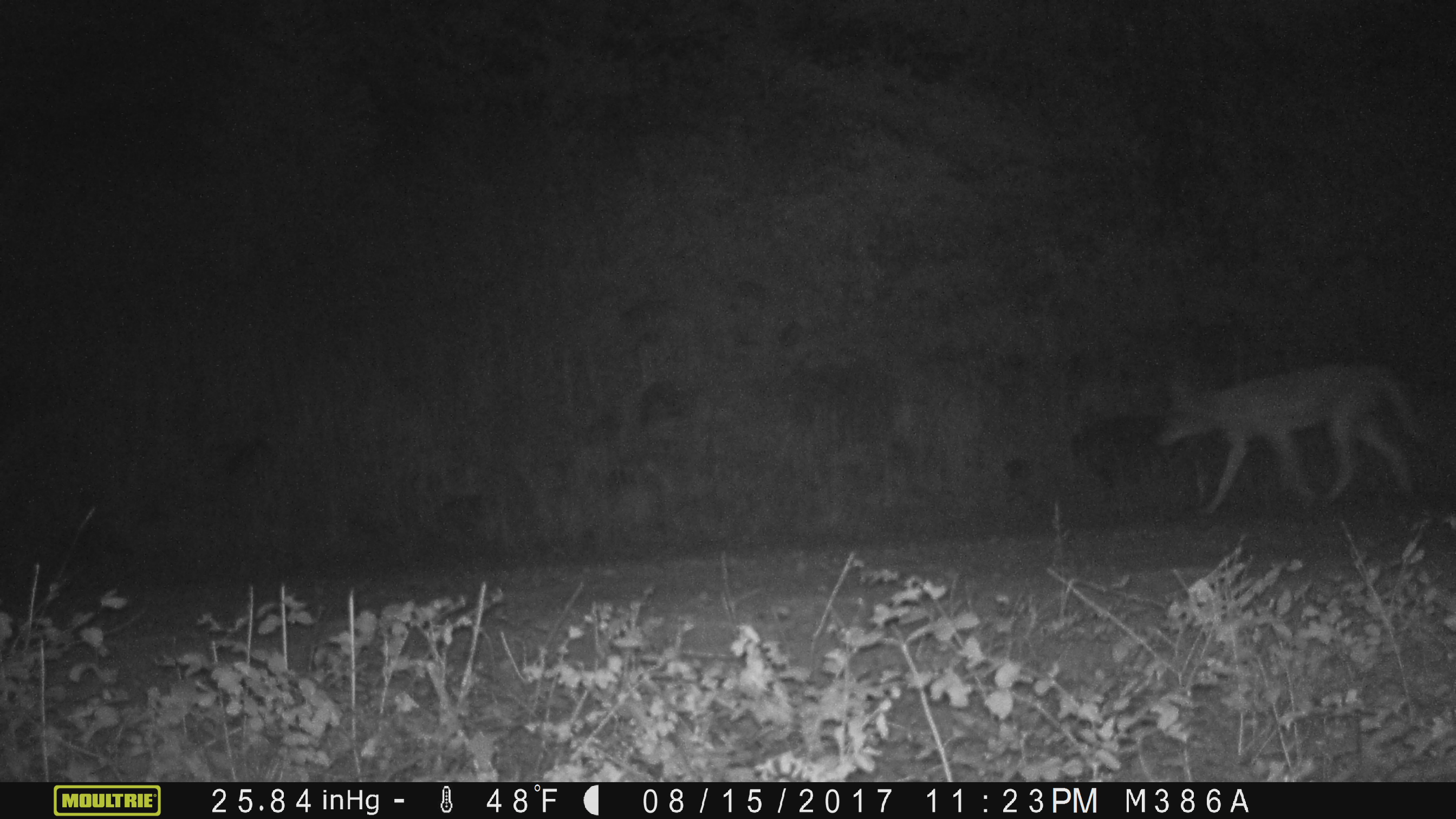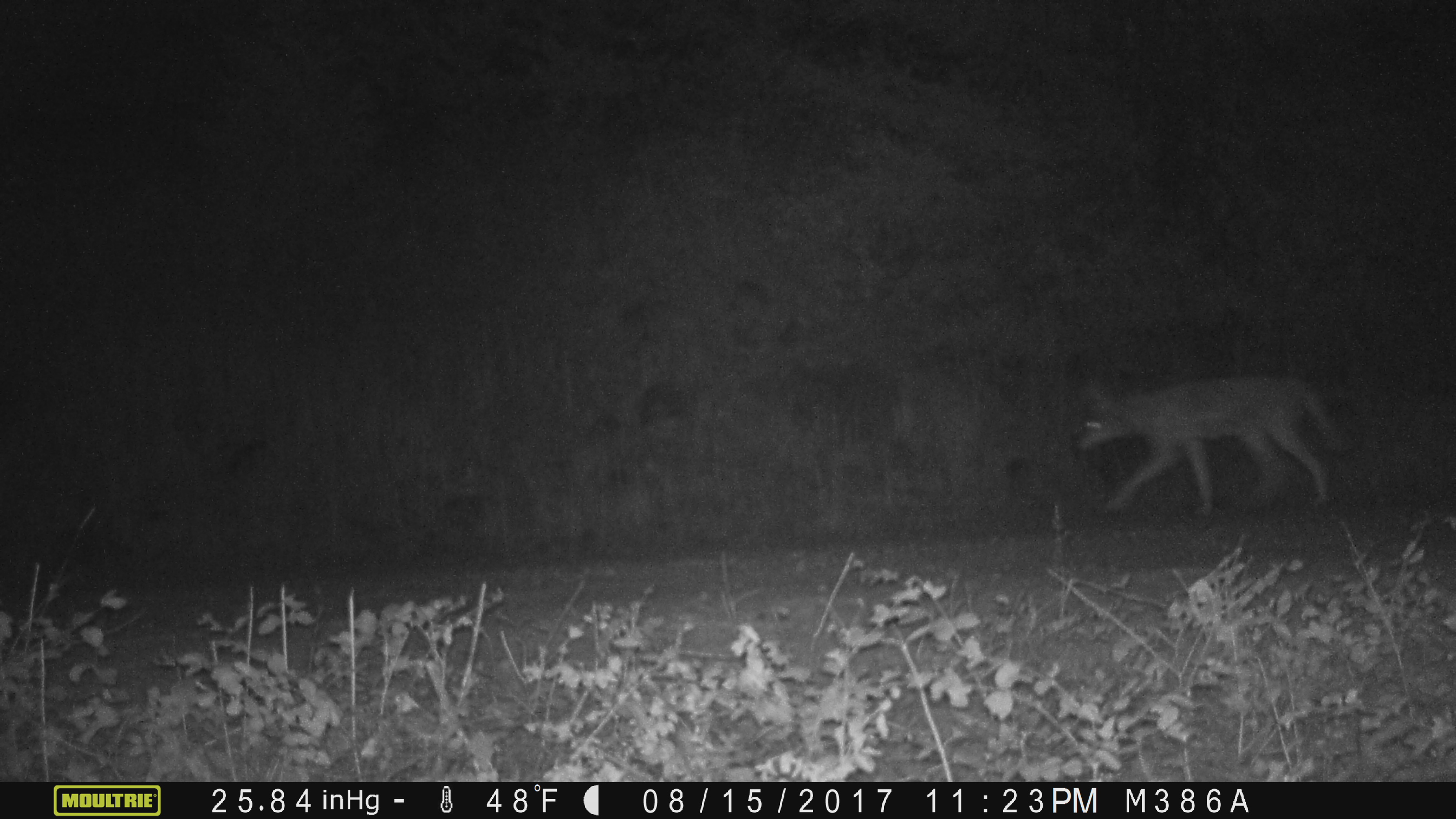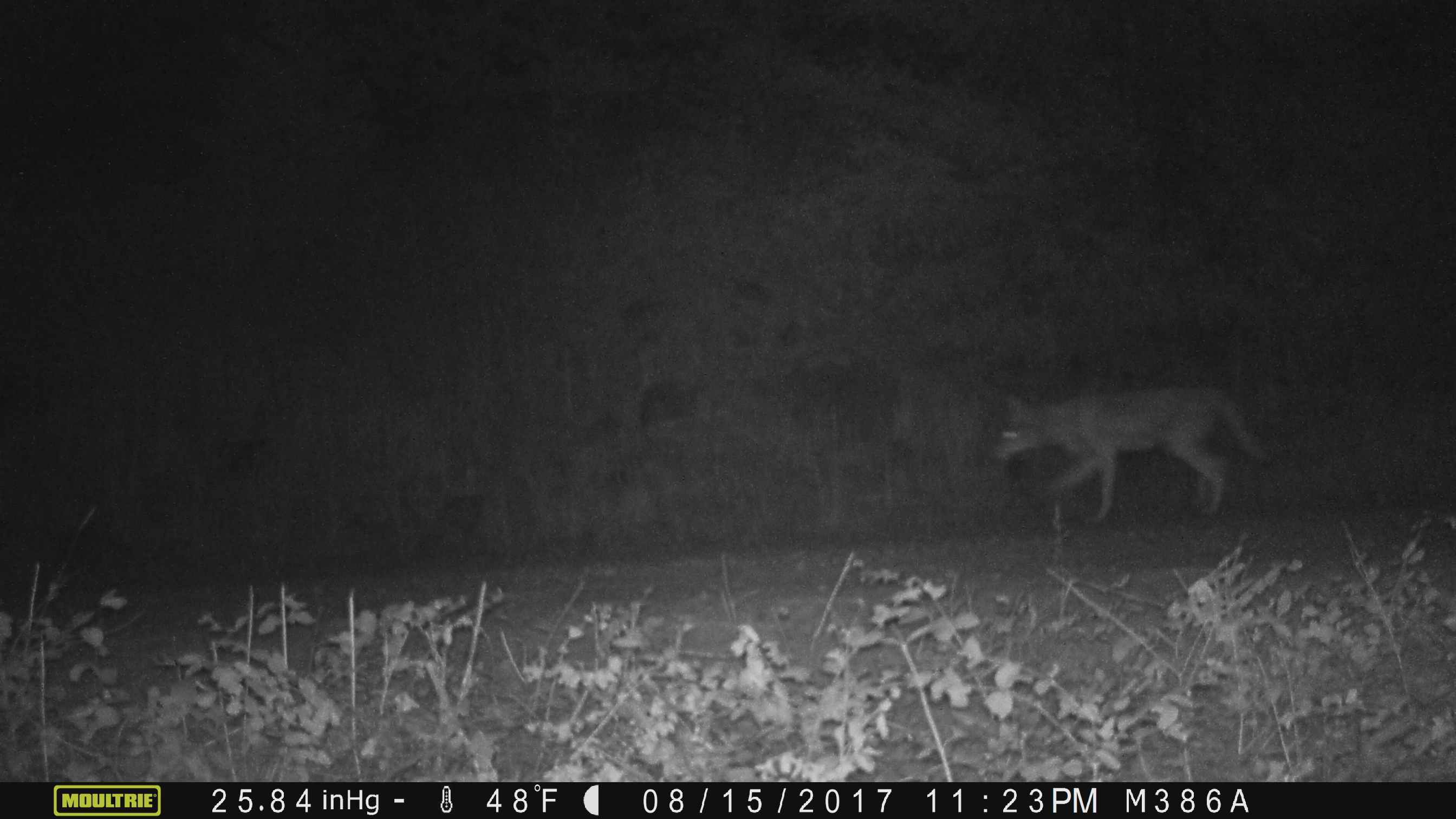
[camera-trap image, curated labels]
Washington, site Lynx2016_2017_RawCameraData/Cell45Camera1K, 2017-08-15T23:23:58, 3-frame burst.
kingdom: Animalia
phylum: Chordata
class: Mammalia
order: Carnivora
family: Canidae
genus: Canis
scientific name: Canis latrans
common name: coyote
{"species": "Canis latrans (coyote)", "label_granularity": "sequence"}